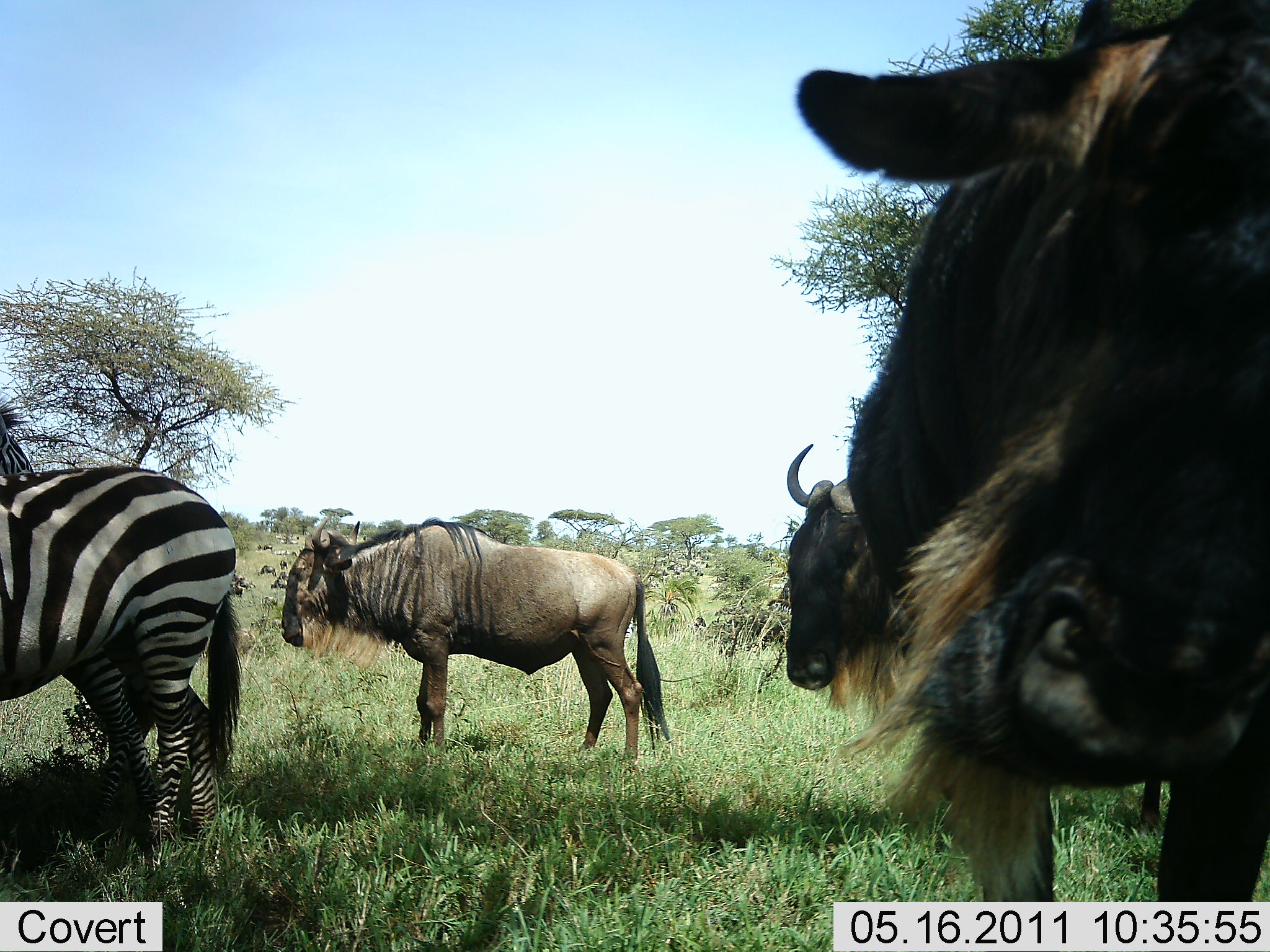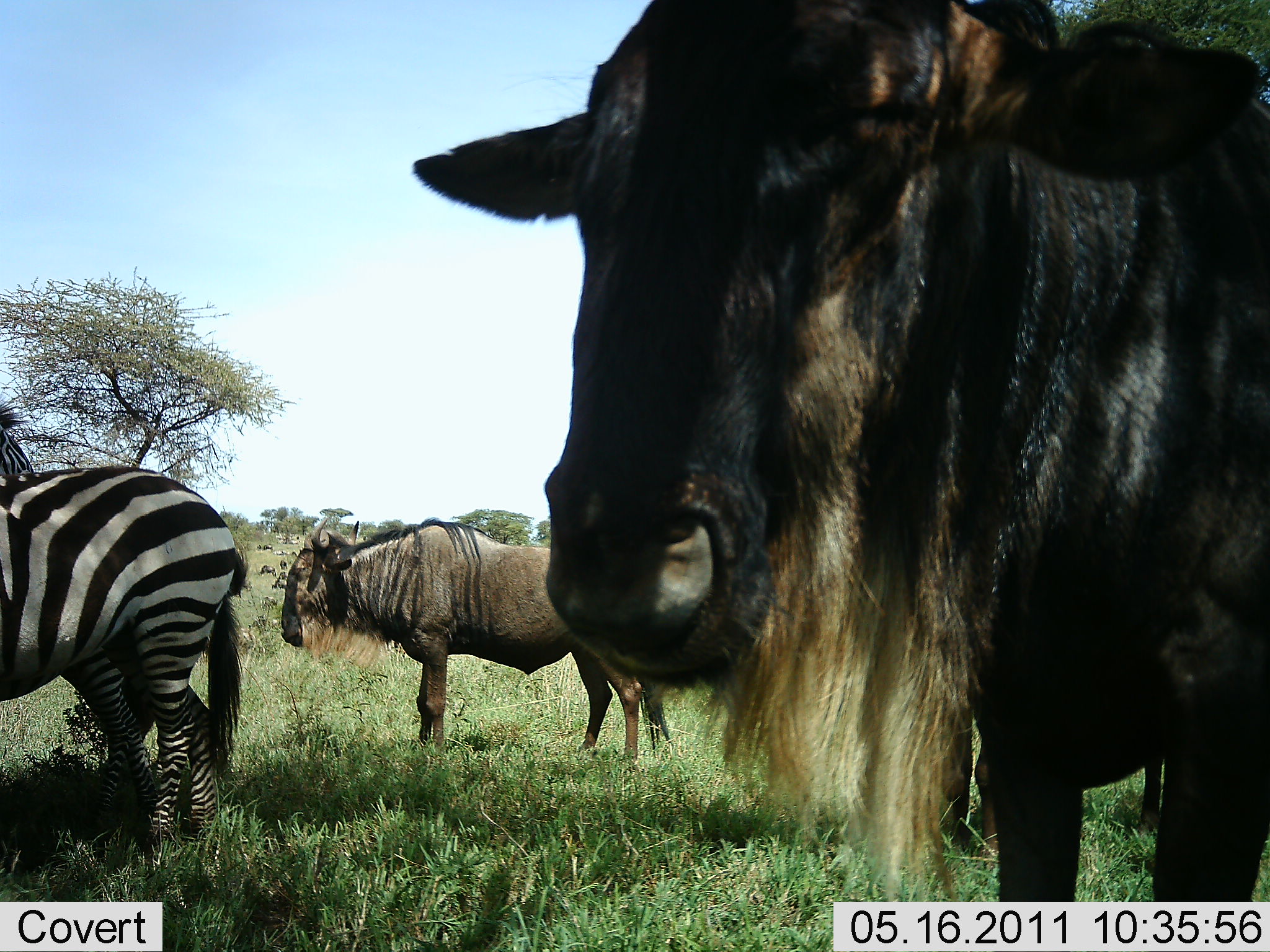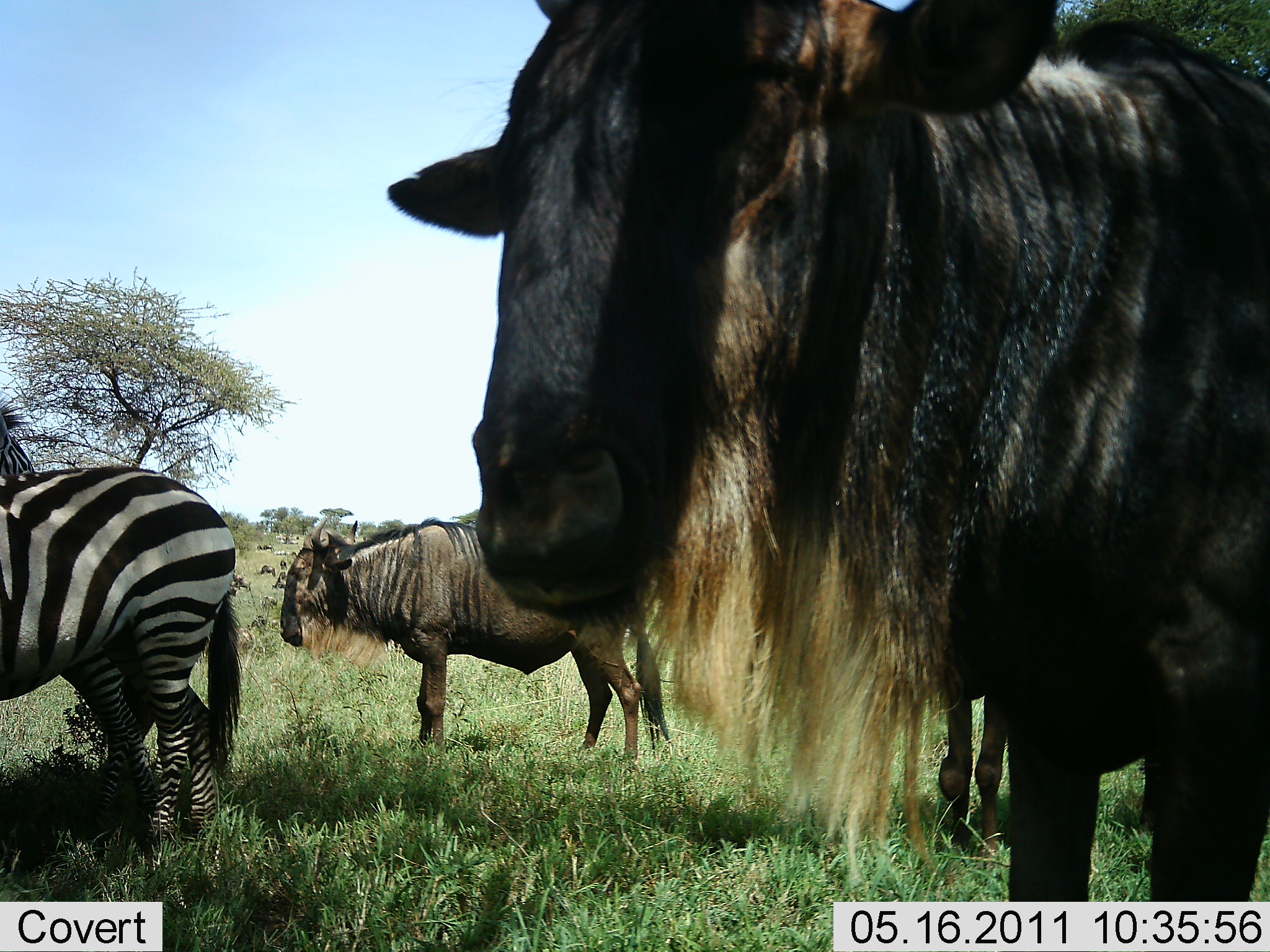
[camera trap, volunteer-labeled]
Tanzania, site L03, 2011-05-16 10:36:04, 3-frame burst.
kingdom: Animalia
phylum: Chordata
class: Mammalia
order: Artiodactyla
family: Bovidae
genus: Connochaetes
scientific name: Connochaetes taurinus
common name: blue wildebeest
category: wildebeest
Wildebeest (blue wildebeest) (Connochaetes taurinus), count 3. Behavior (volunteer vote fractions): standing 60%, resting 0%, moving 40%, interacting 7%. Young present (vote fraction): 0%. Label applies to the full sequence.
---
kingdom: Animalia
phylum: Chordata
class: Mammalia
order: Perissodactyla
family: Equidae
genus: Equus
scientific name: Equus quagga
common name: plains zebra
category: zebra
Zebra (plains zebra) (Equus quagga), count 2. Behavior (volunteer vote fractions): standing 85%, resting 0%, moving 8%, interacting 0%. Young present (vote fraction): 0%. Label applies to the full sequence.